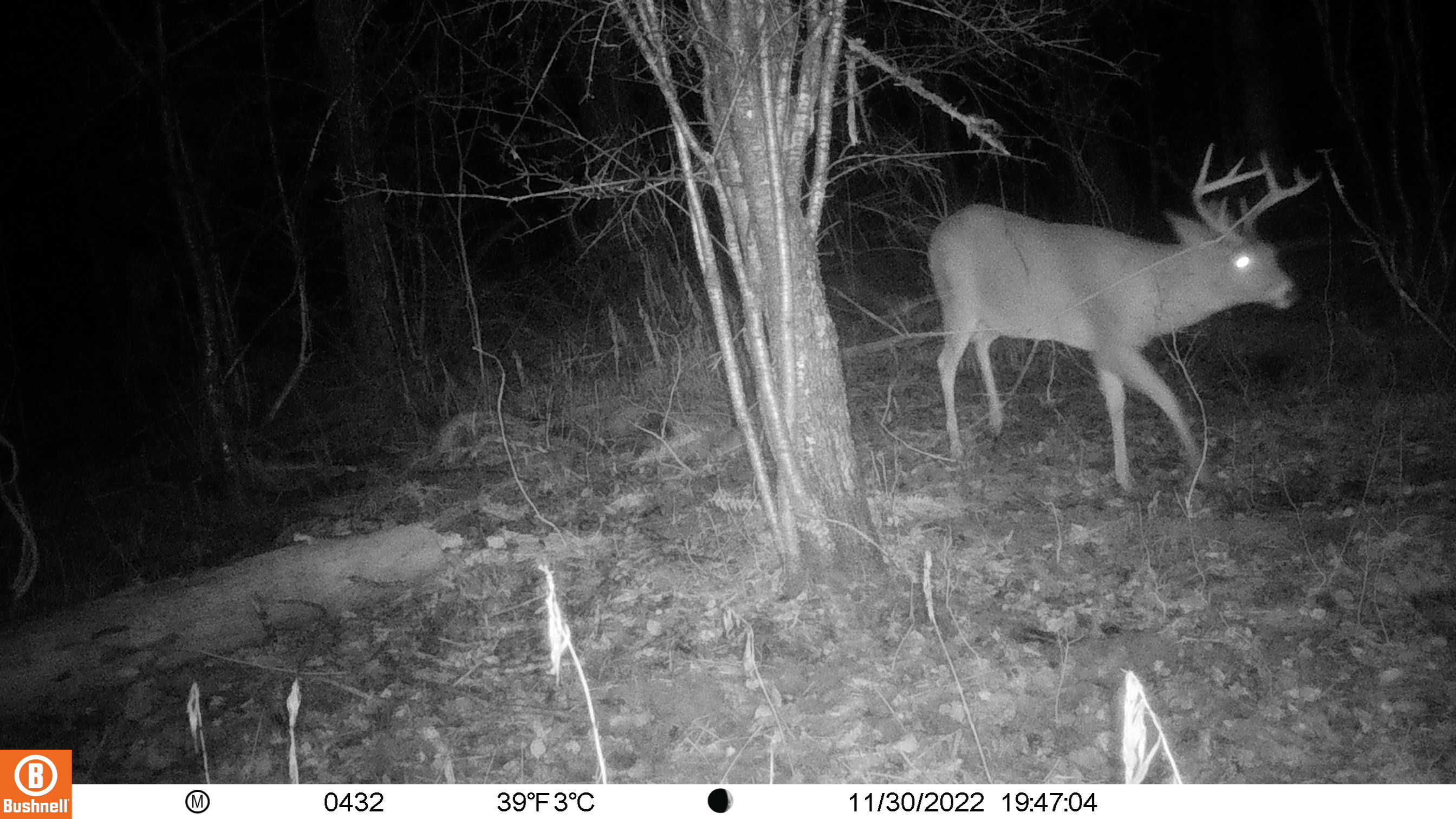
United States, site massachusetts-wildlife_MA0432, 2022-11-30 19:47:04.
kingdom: Animalia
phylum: Chordata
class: Mammalia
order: Artiodactyla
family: Cervidae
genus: Odocoileus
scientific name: Odocoileus virginianus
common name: white-tailed deer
White-tailed deer (Odocoileus virginianus).